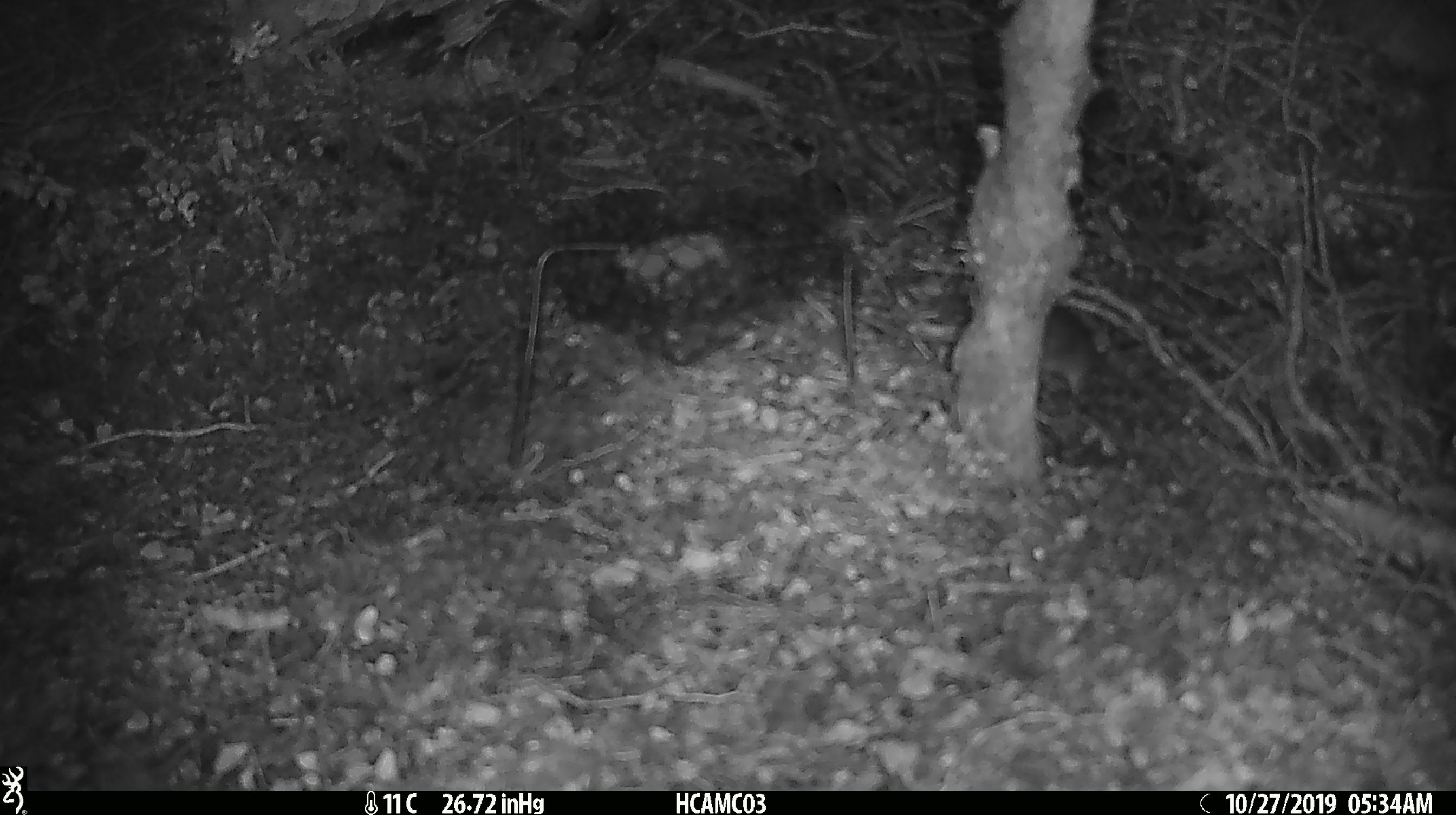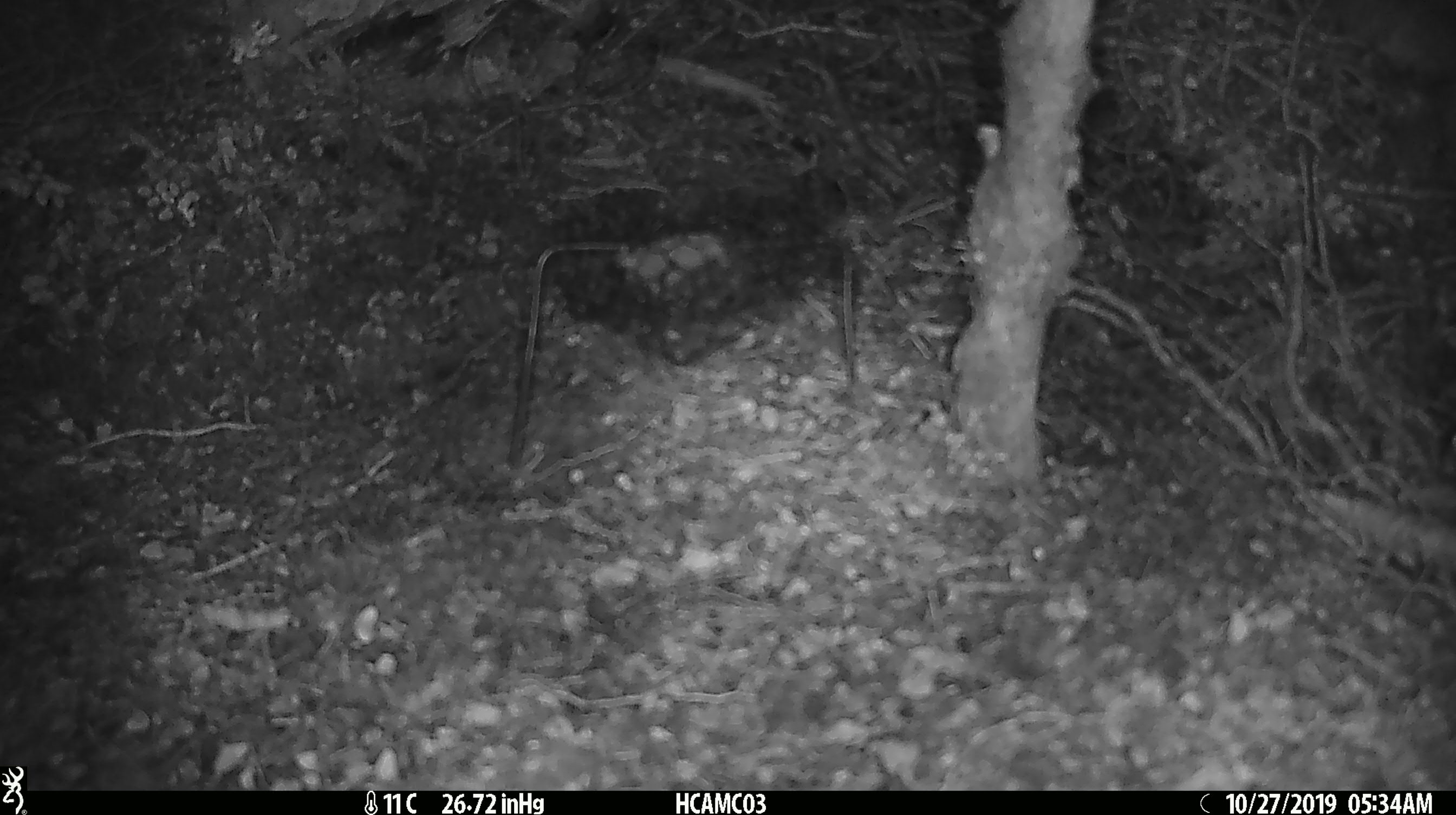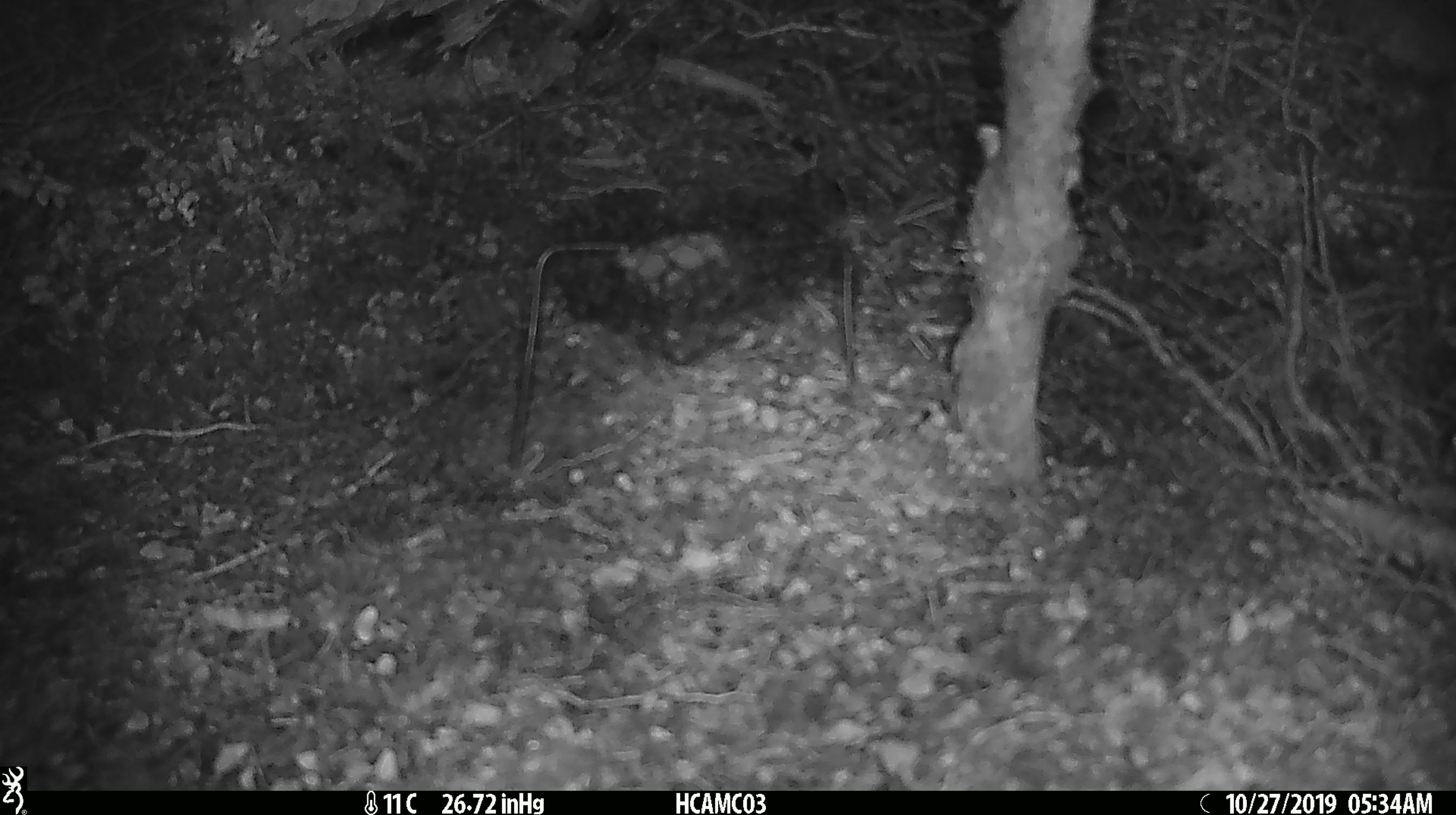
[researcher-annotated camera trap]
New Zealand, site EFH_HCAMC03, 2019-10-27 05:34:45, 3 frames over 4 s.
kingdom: Animalia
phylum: Chordata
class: Mammalia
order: Rodentia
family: Muridae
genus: Mus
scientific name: Mus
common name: mouse